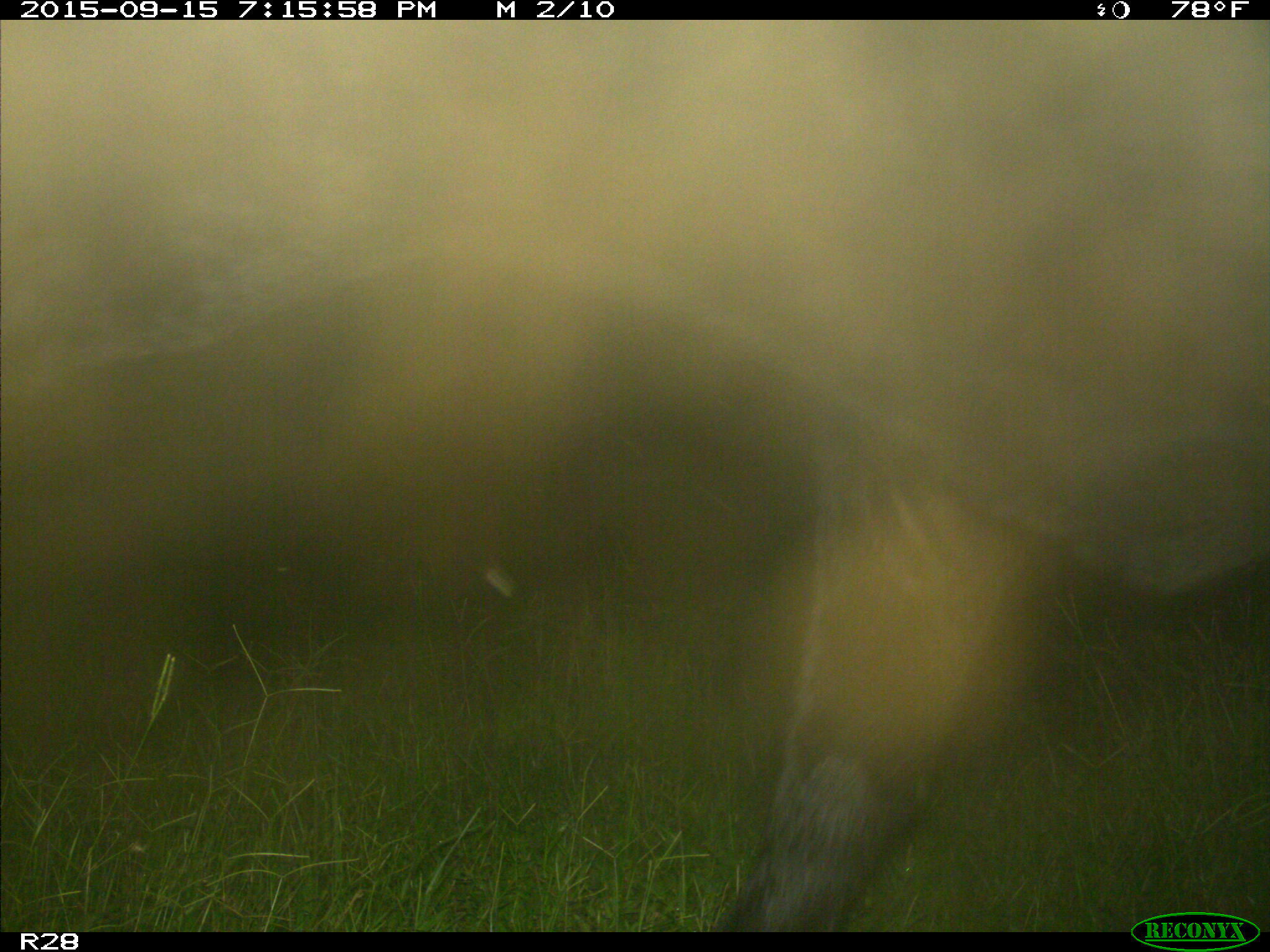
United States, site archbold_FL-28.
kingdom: Animalia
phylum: Chordata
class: Mammalia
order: Artiodactyla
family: Bovidae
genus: Bos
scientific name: Bos taurus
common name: domestic cow